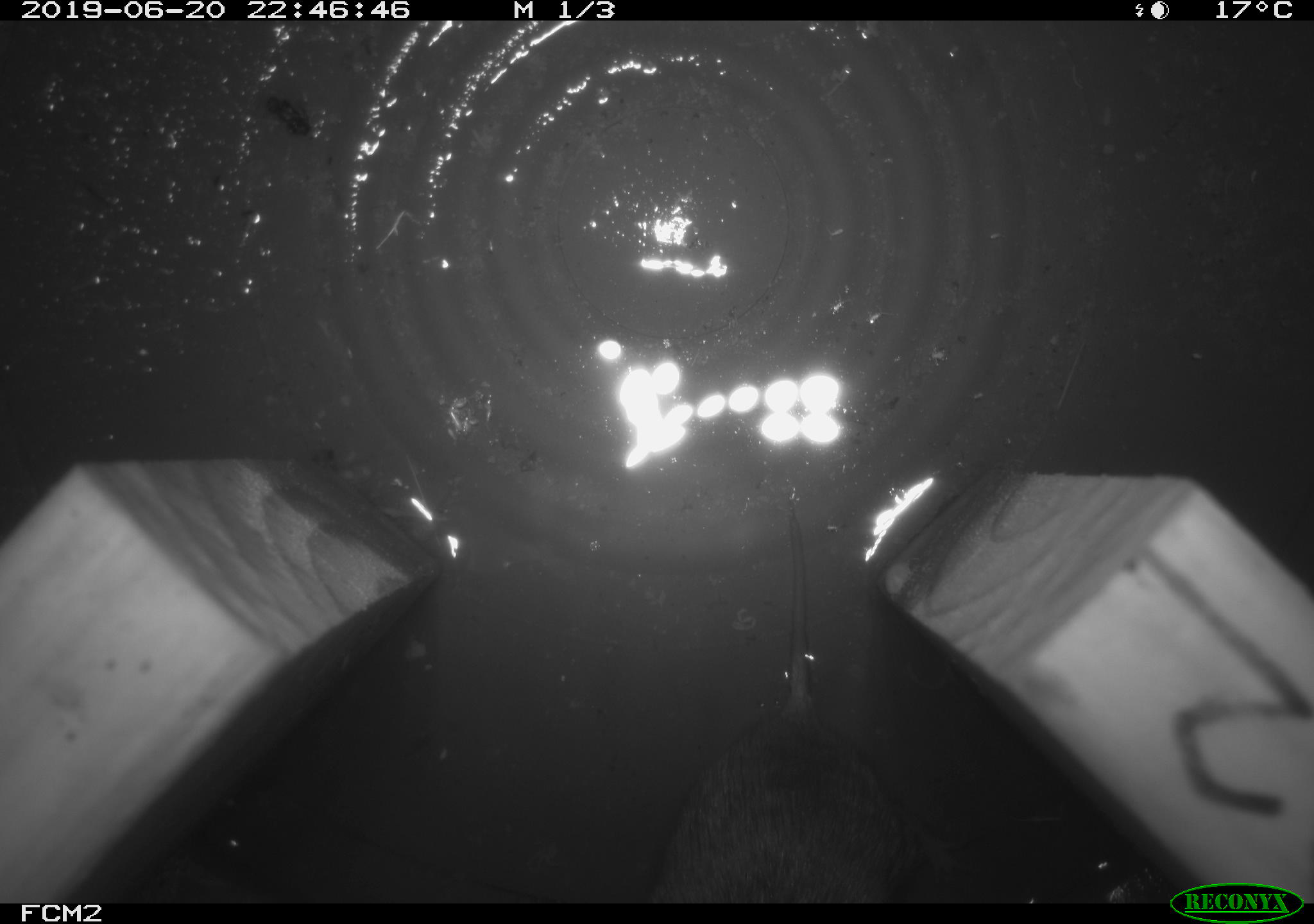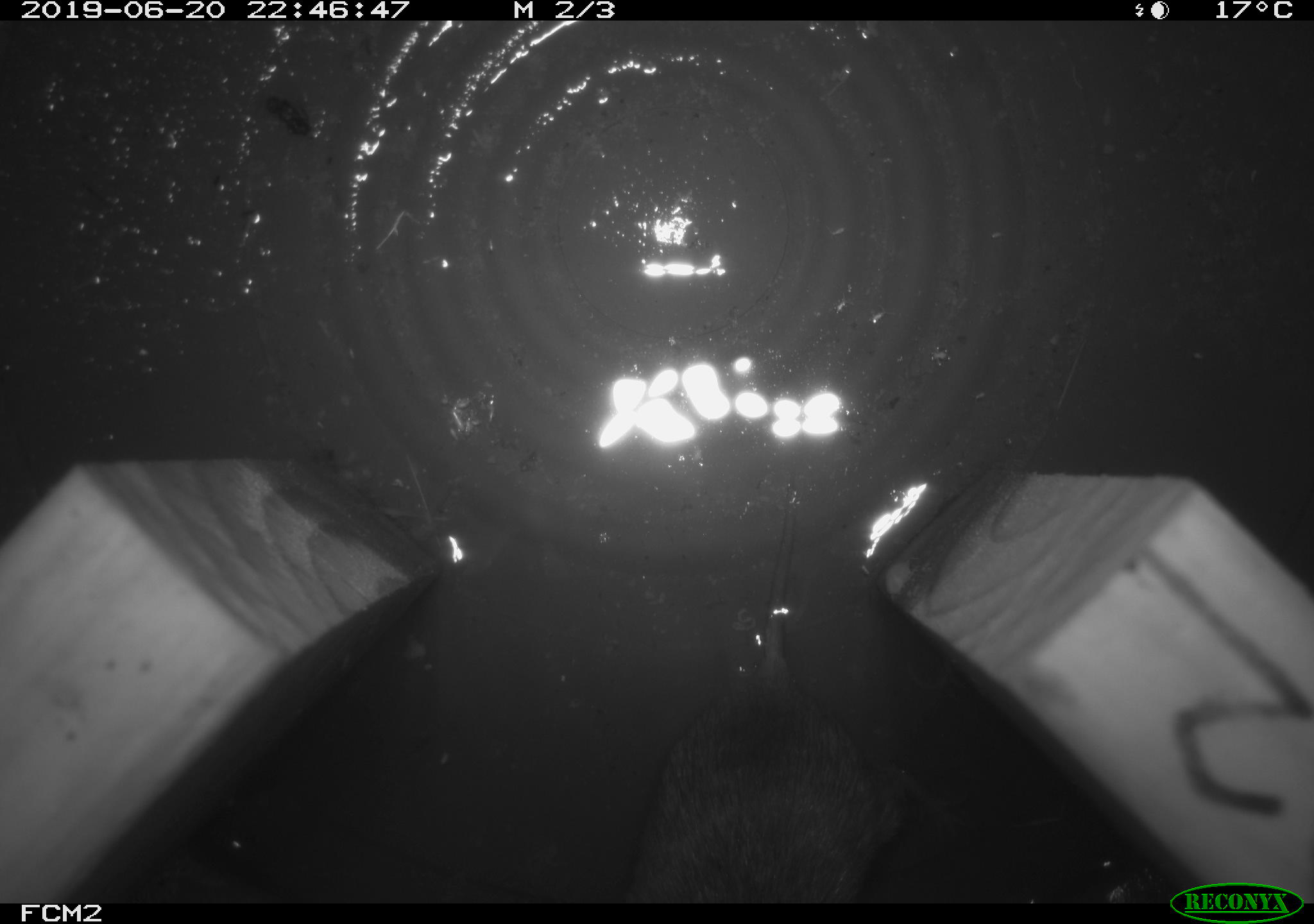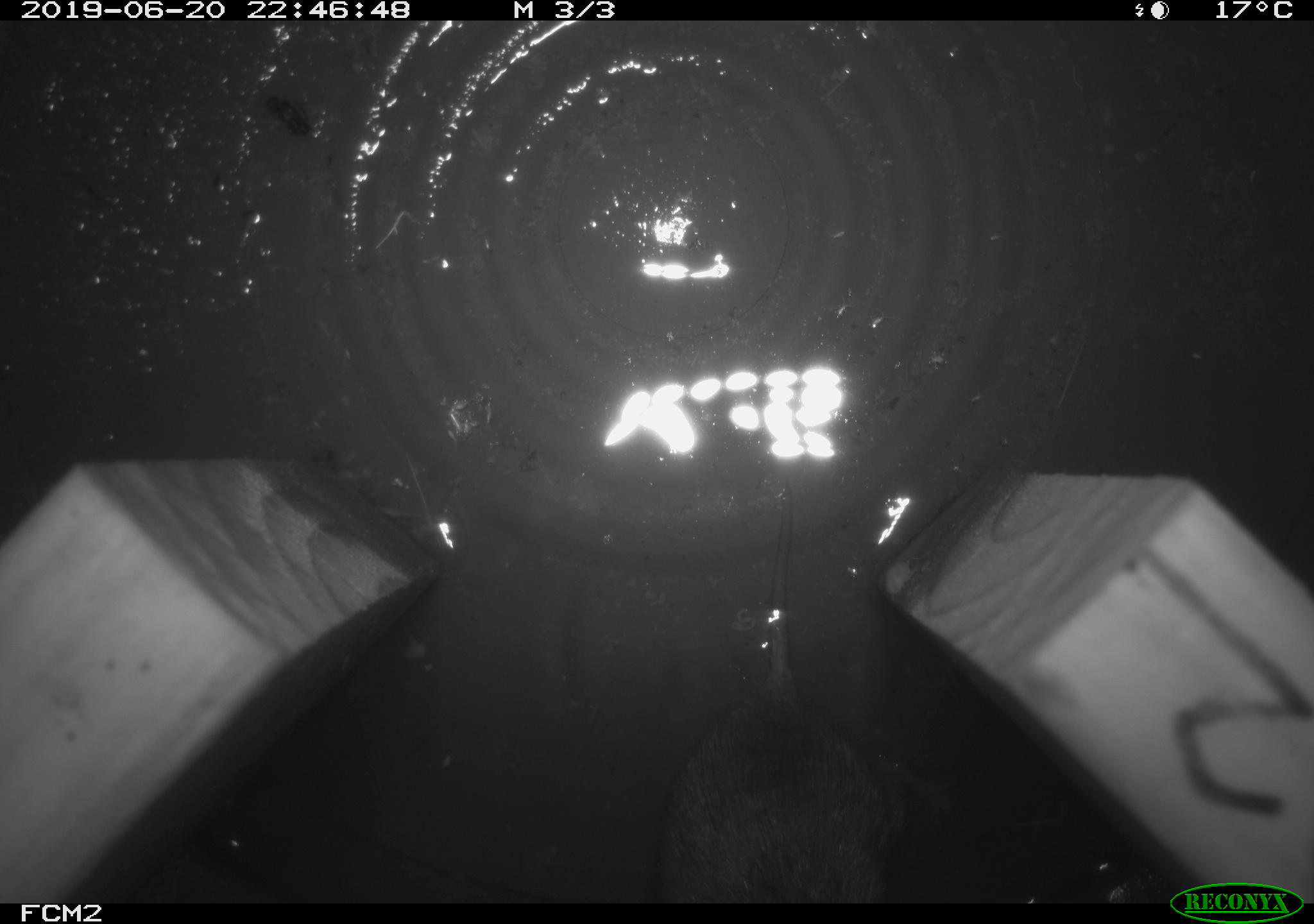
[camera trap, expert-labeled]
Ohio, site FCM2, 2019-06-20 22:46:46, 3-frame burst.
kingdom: Animalia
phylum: Chordata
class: Mammalia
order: Rodentia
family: Cricetidae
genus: Microtus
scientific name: Microtus pennsylvanicus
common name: meadow vole